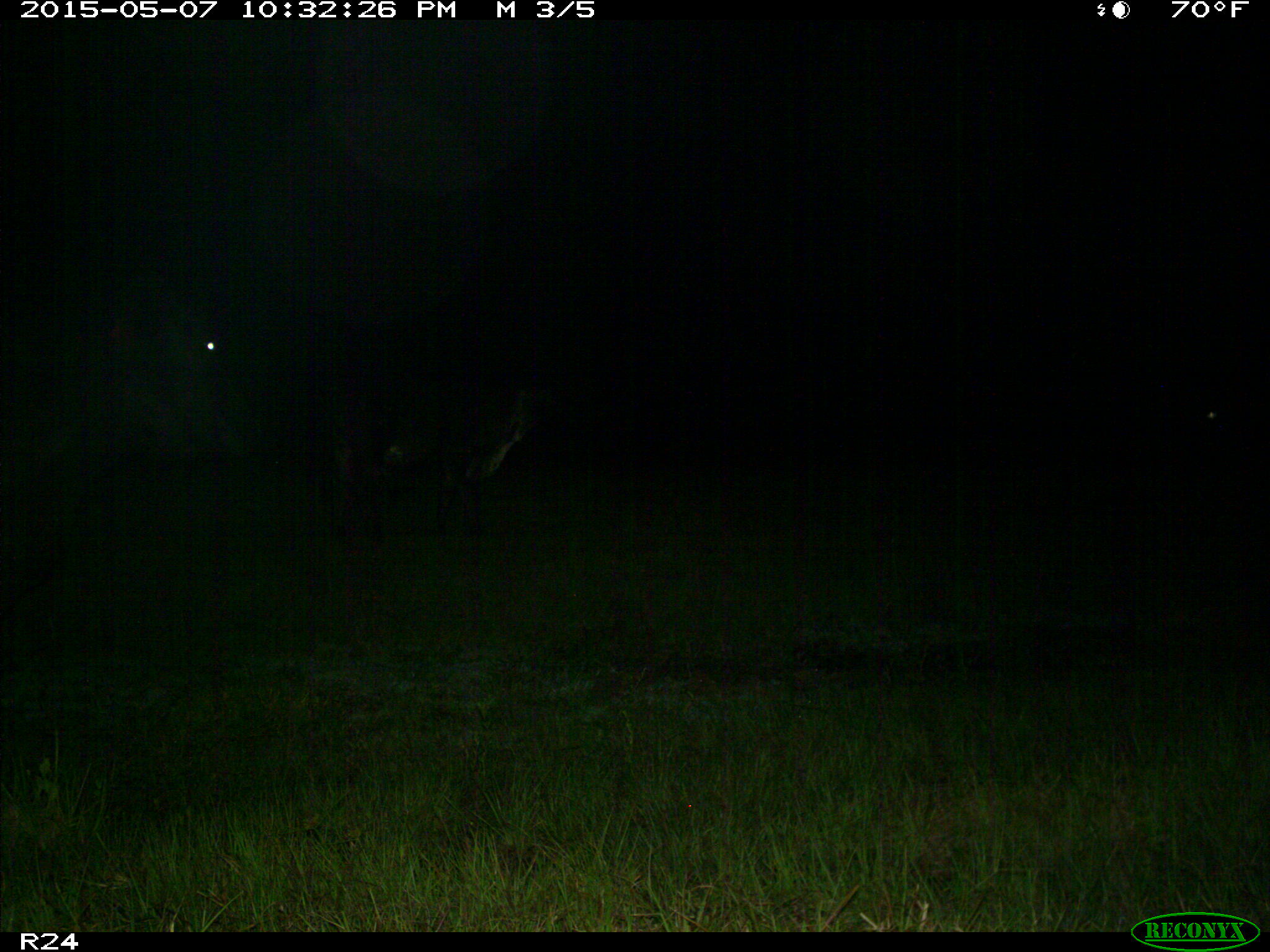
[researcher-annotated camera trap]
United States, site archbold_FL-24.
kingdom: Animalia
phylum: Chordata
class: Mammalia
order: Artiodactyla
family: Bovidae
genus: Bos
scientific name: Bos taurus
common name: domestic cow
Bos taurus (domestic cow).